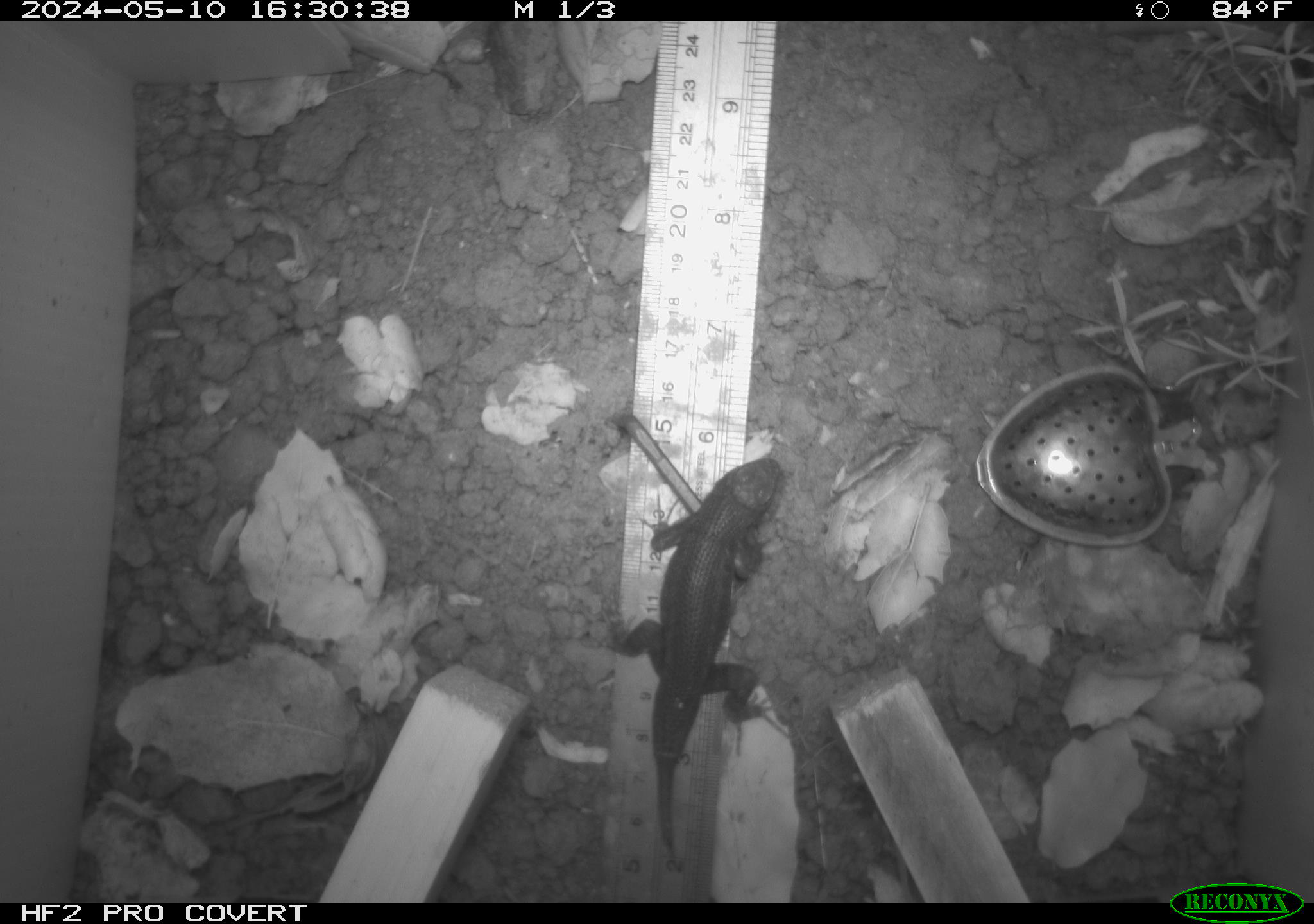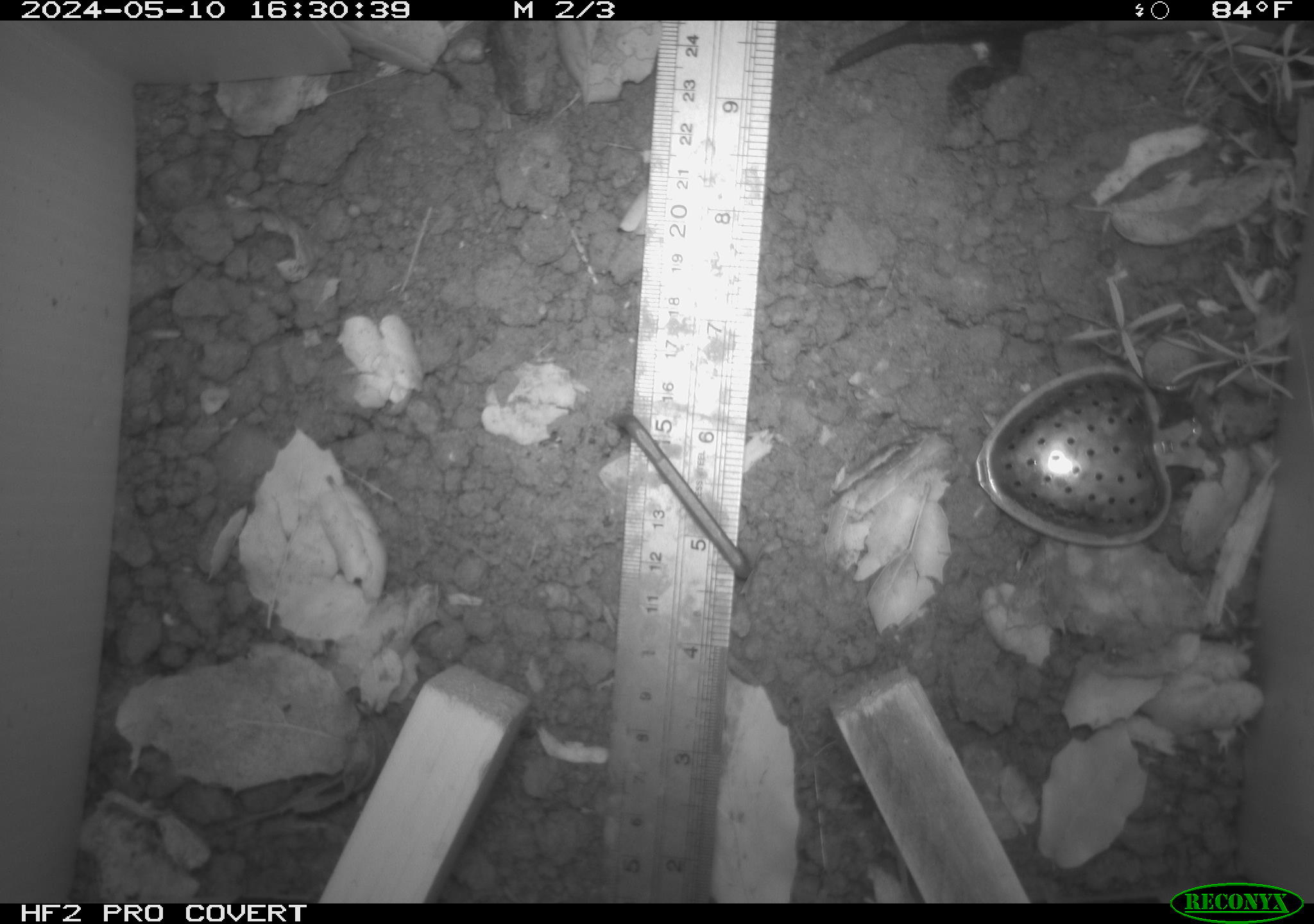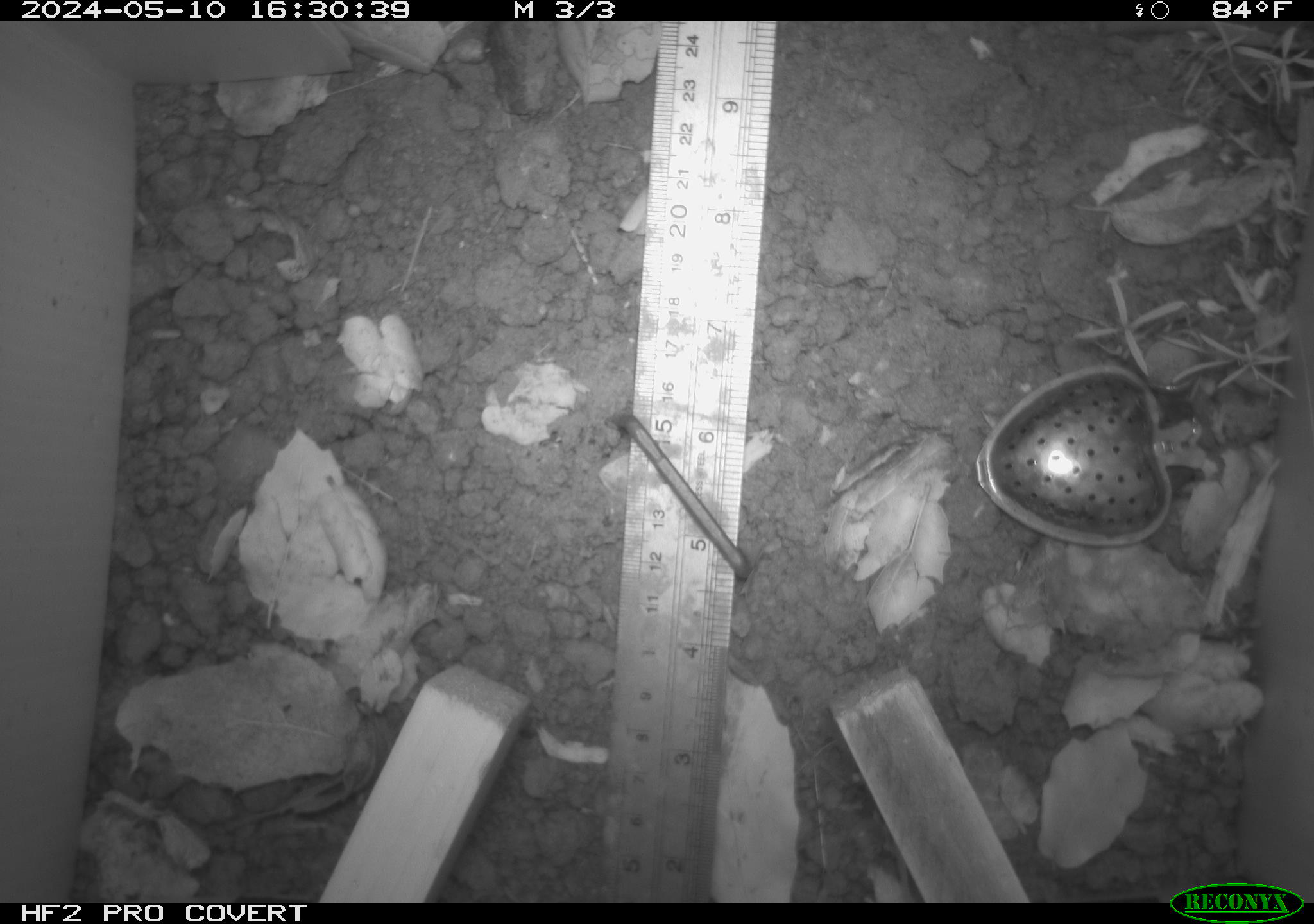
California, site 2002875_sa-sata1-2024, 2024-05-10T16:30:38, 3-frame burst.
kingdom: Animalia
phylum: Chordata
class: Reptilia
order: Squamata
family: Phrynosomatidae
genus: Sceloporus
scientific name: Sceloporus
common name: spiny lizards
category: sceloporus species